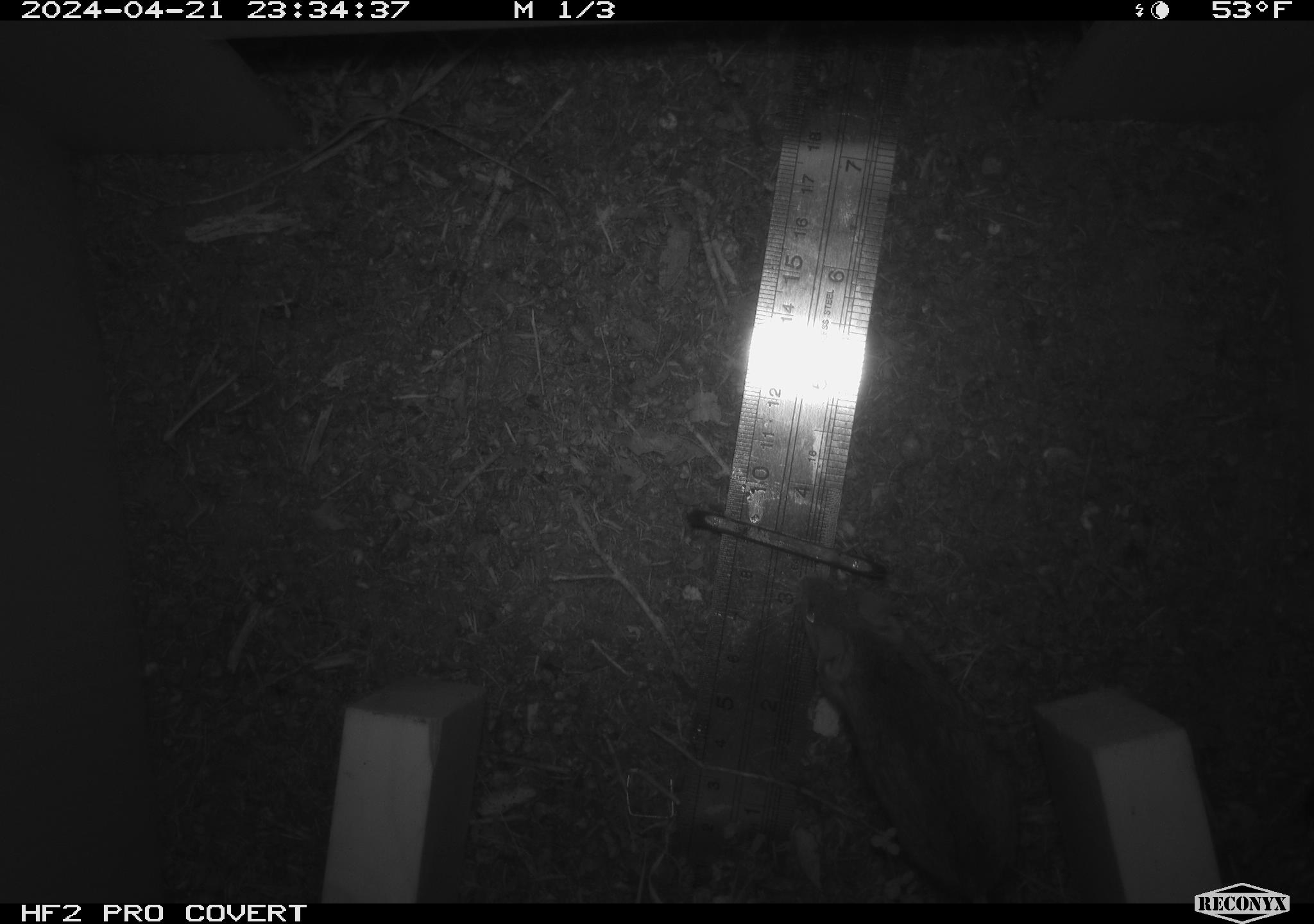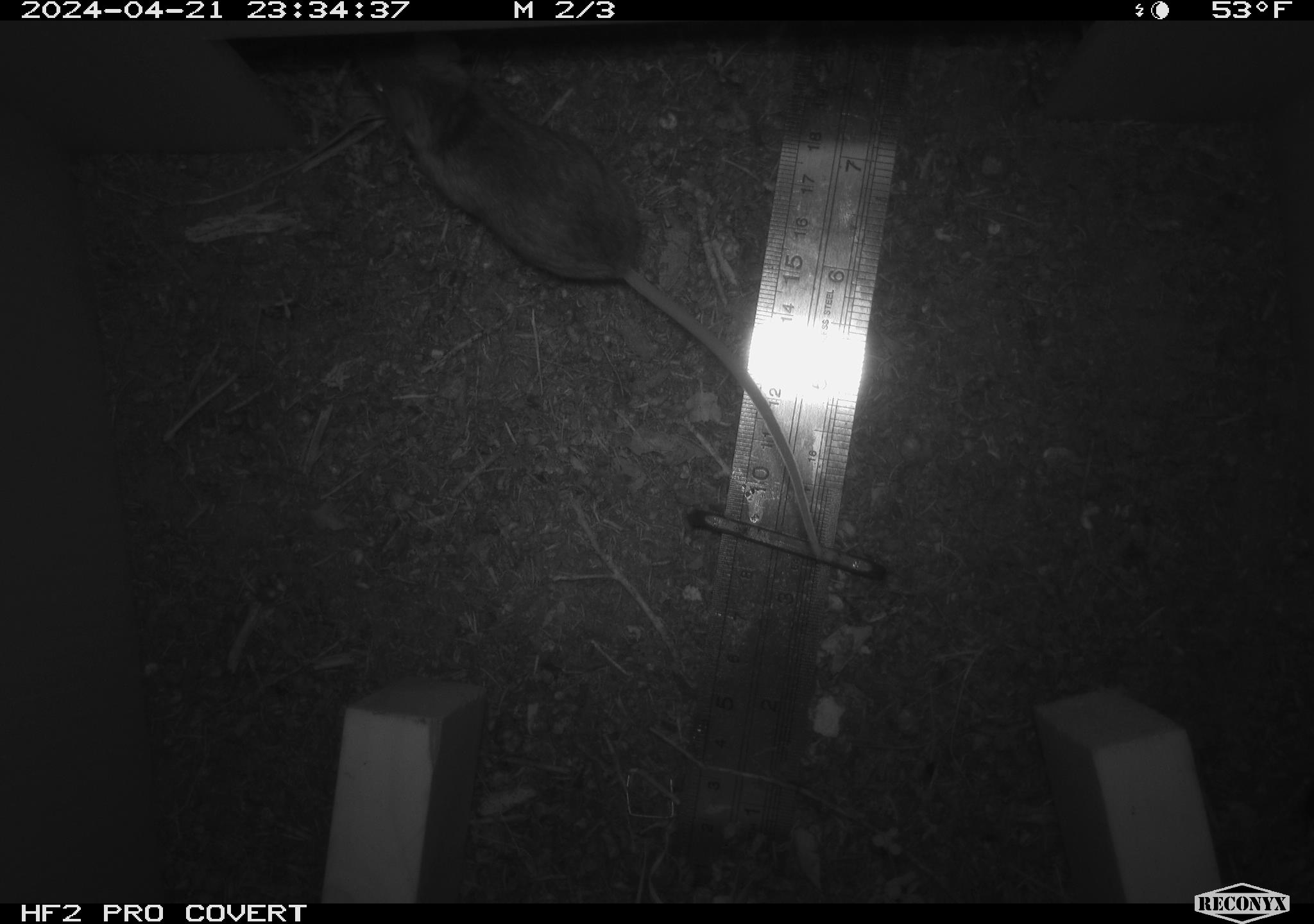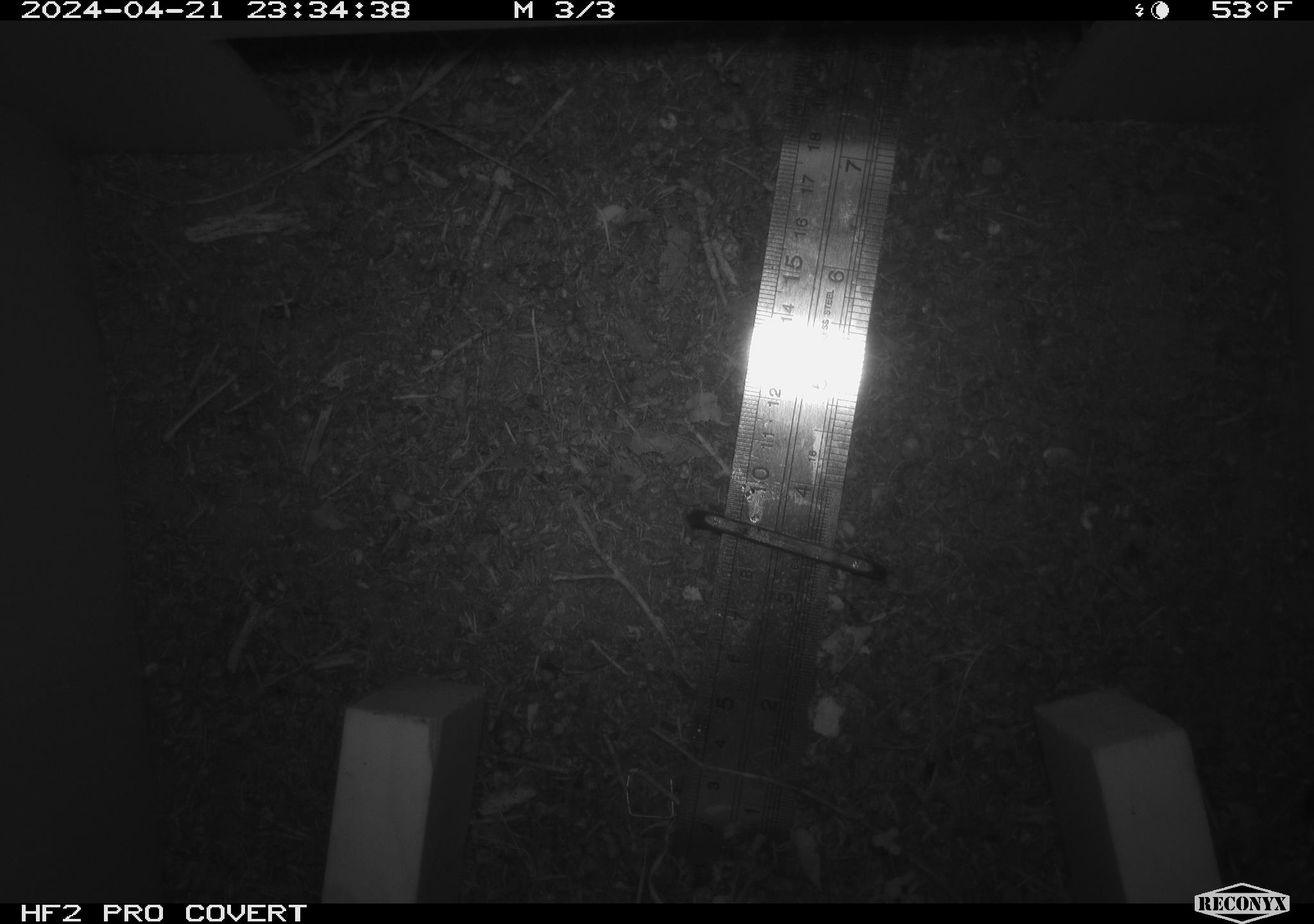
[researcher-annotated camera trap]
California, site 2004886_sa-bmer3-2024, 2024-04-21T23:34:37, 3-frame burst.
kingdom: Animalia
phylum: Chordata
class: Mammalia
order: Rodentia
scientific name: Rodentia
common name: mouse species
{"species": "mouse species (Rodentia)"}